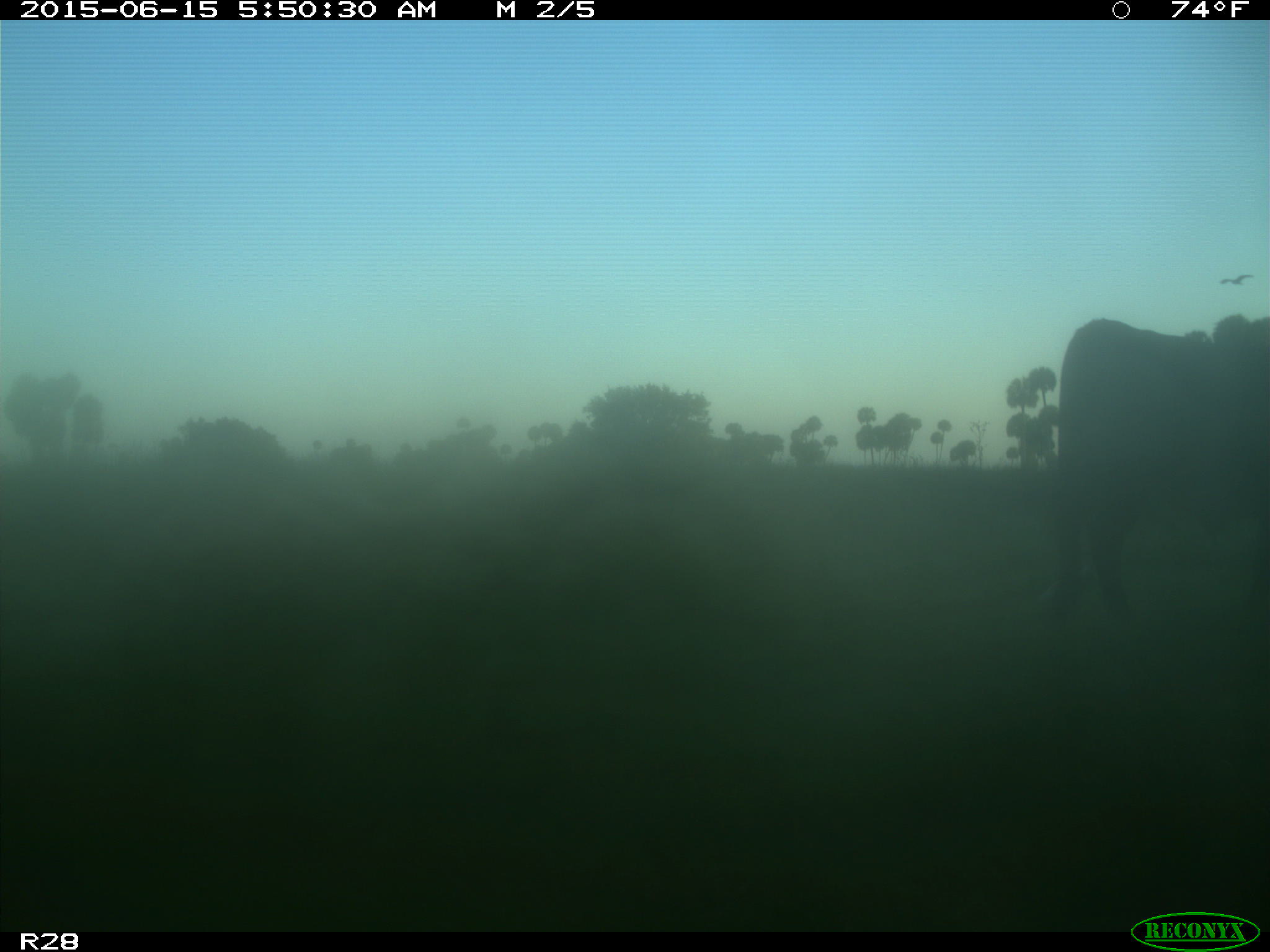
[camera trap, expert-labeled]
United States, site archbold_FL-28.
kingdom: Animalia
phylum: Chordata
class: Mammalia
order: Artiodactyla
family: Bovidae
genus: Bos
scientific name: Bos taurus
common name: domestic cow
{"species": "Bos taurus (domestic cow)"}